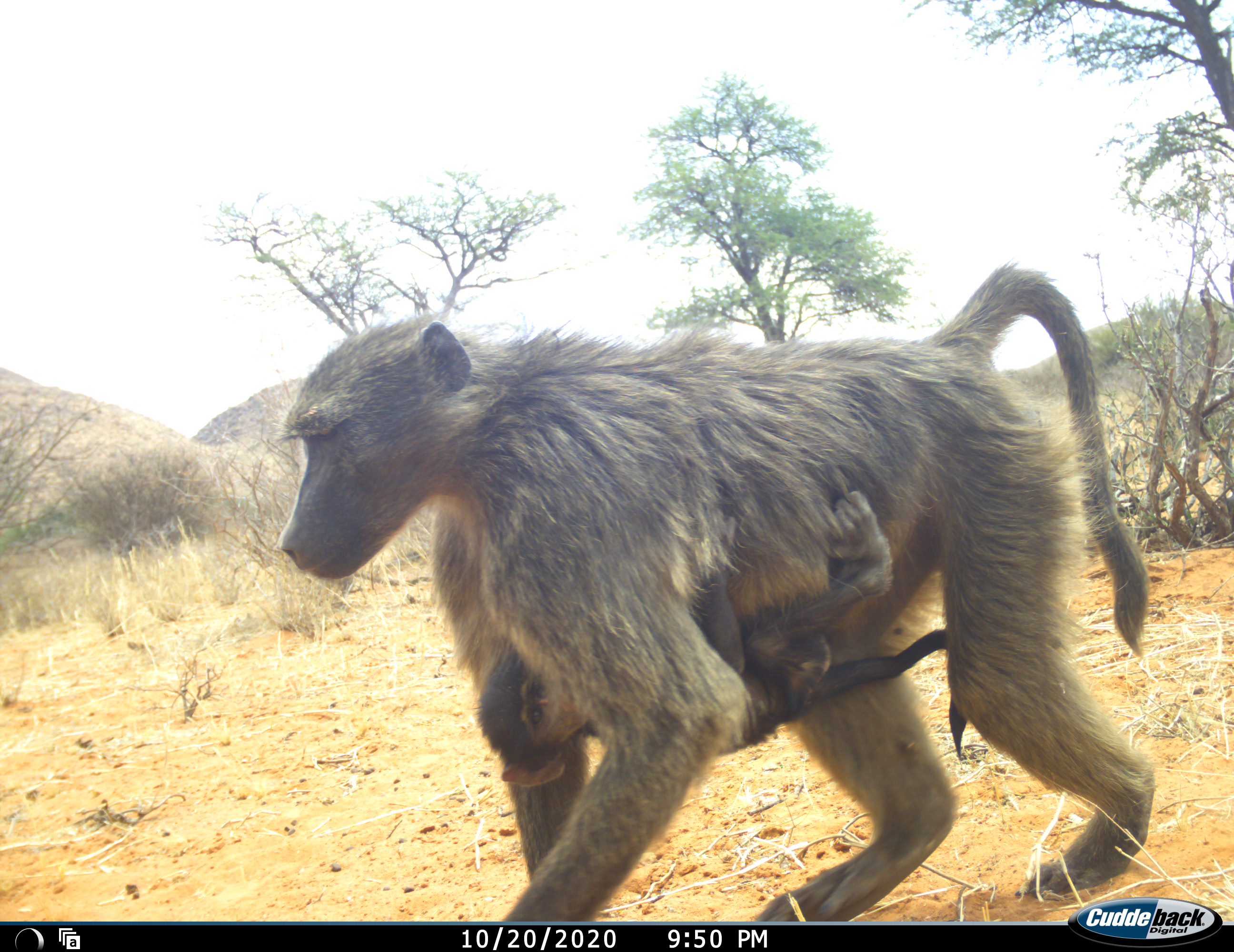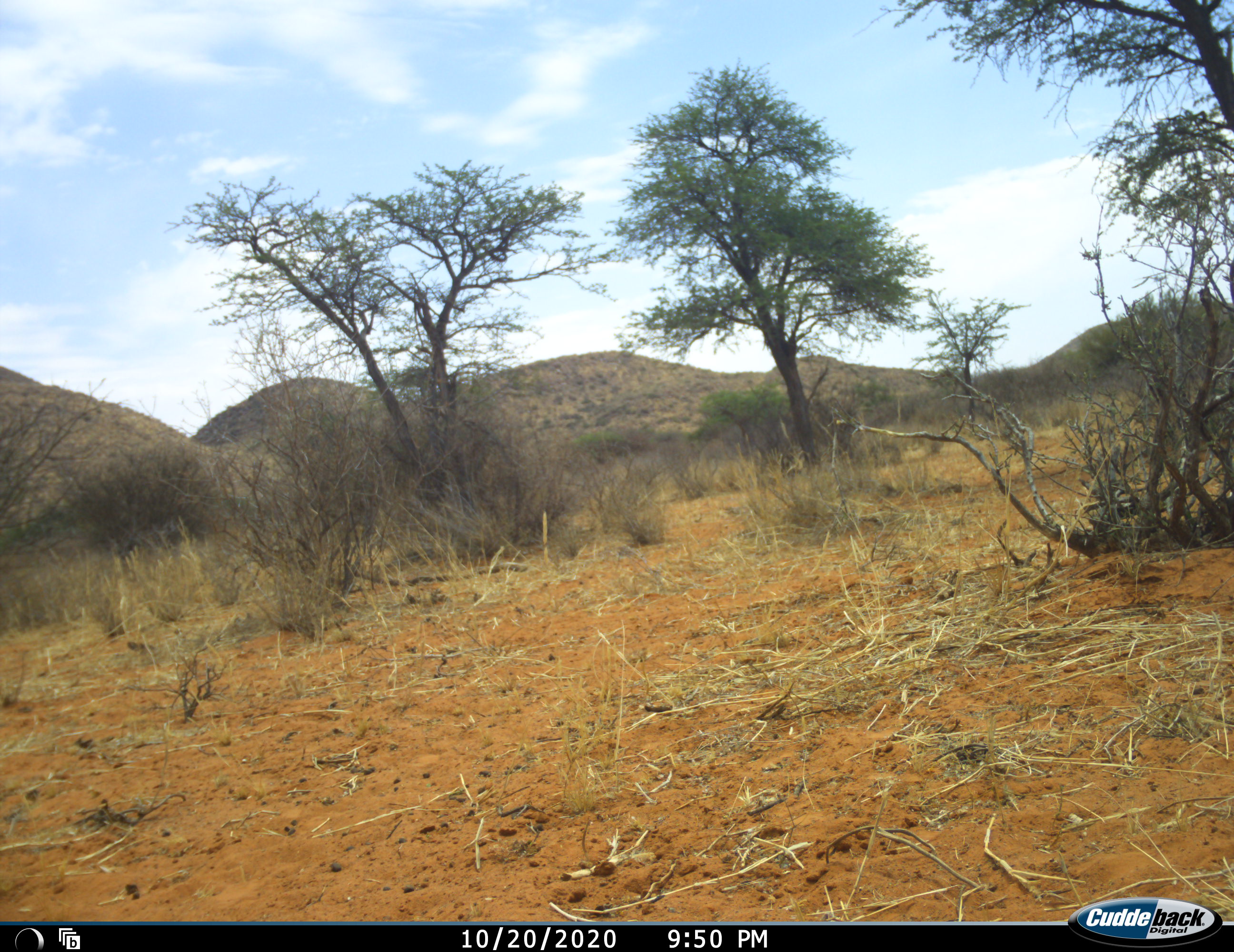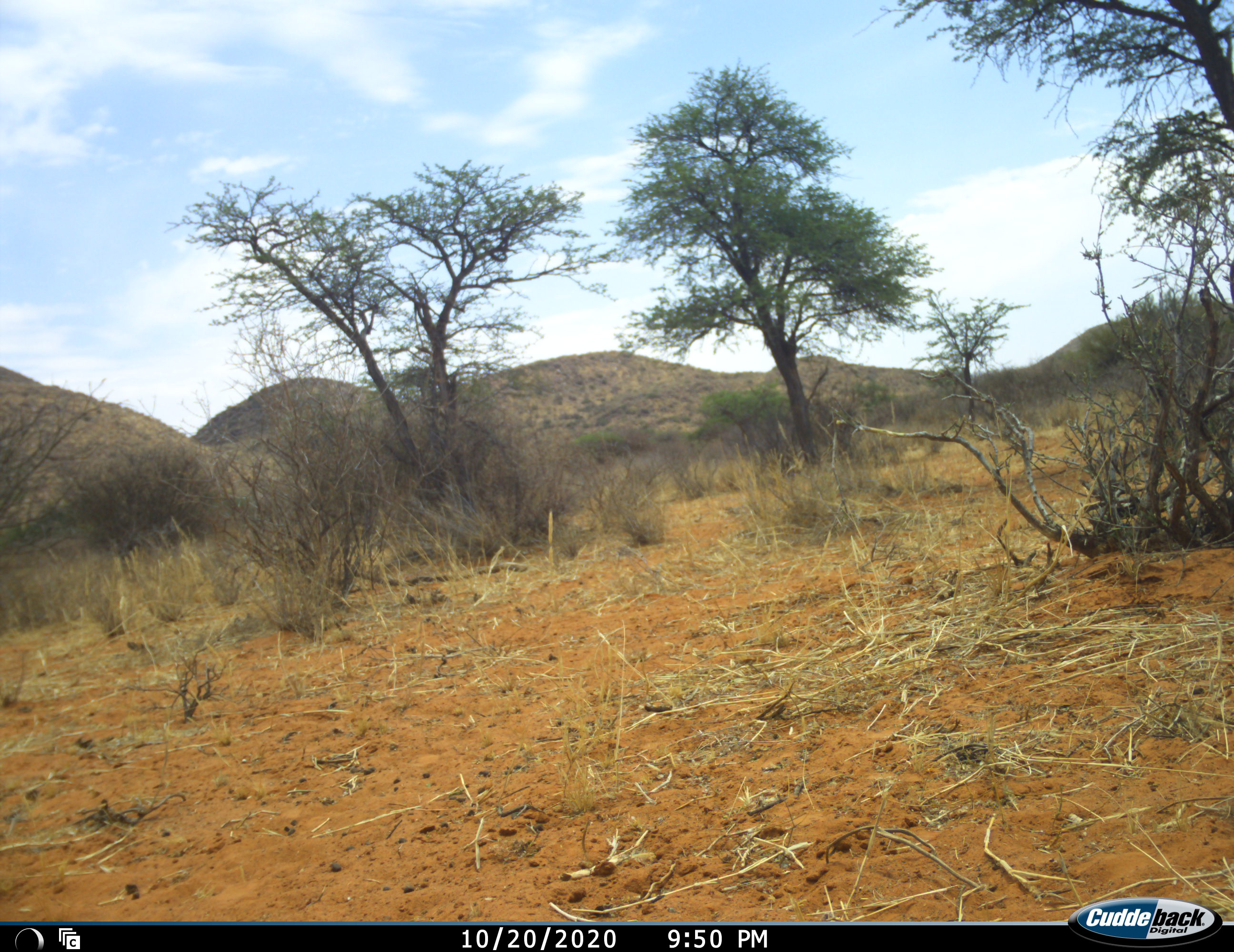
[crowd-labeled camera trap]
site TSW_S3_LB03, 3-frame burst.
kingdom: Animalia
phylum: Chordata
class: Mammalia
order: Primates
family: Cercopithecidae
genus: Papio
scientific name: Papio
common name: baboon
Baboon (Papio), count 2. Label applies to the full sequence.